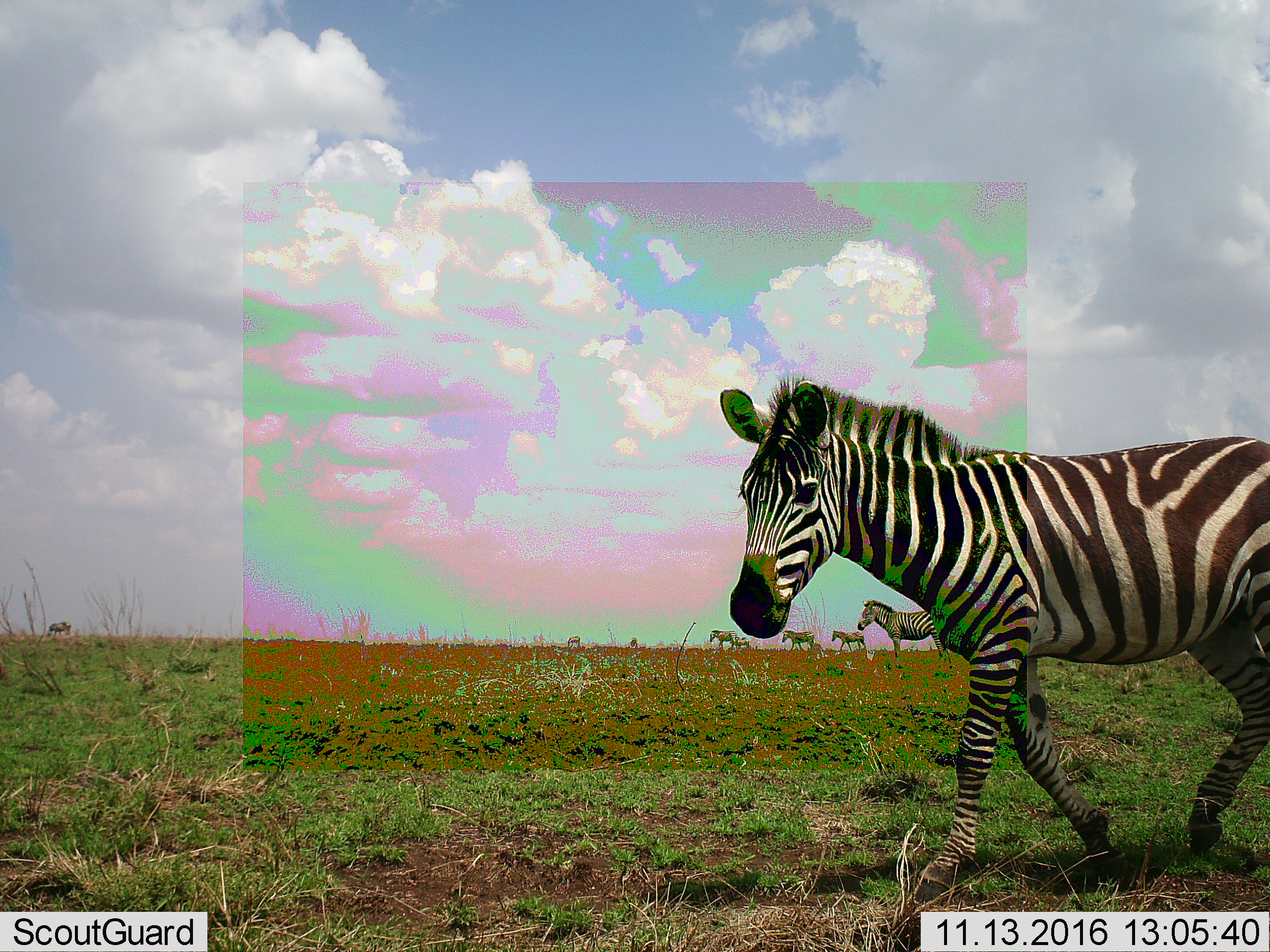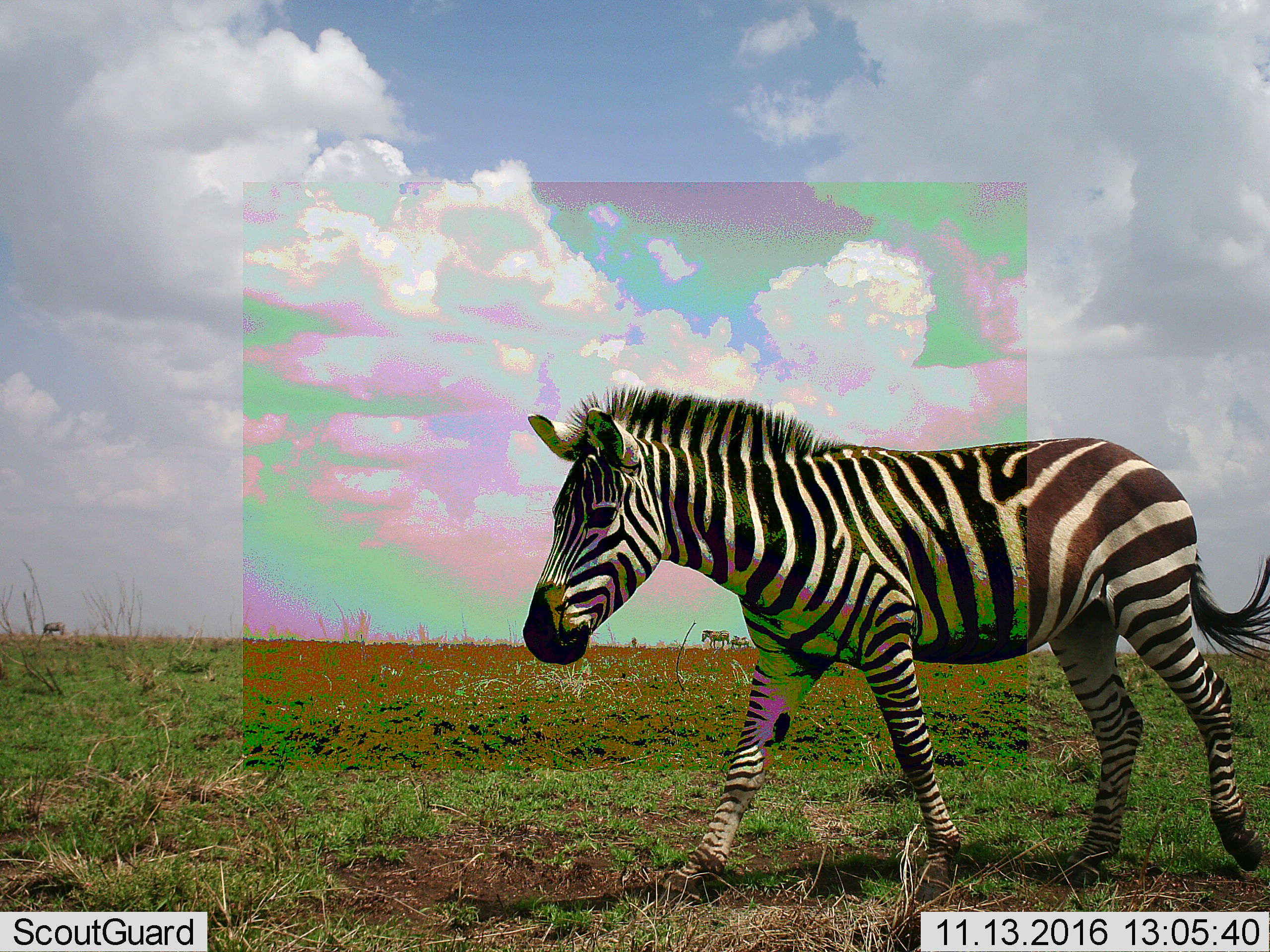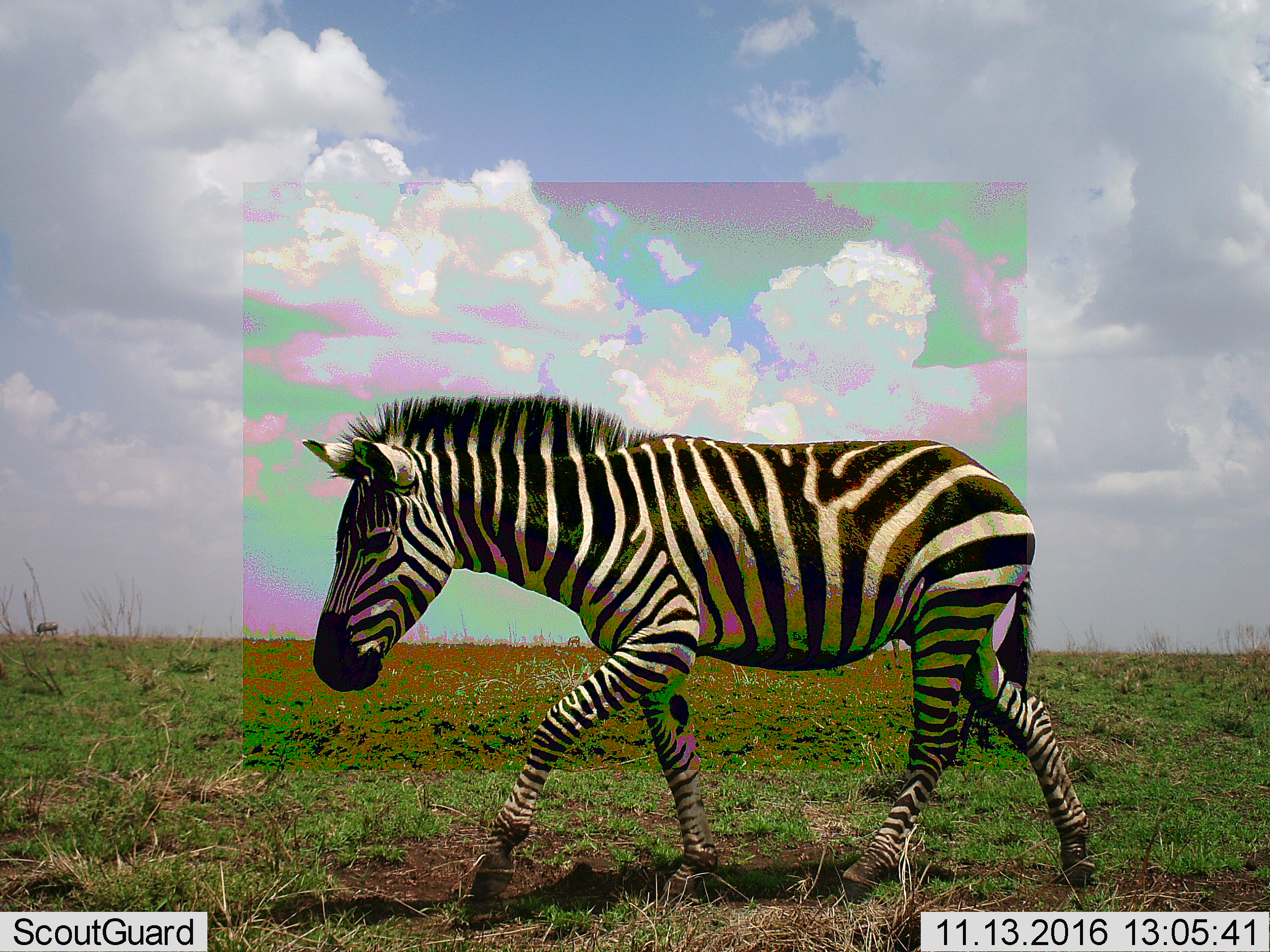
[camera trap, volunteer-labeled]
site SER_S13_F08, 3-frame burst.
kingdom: Animalia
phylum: Chordata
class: Mammalia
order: Perissodactyla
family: Equidae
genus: Equus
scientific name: Equus quagga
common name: plains zebra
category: zebraplains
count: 8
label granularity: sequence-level